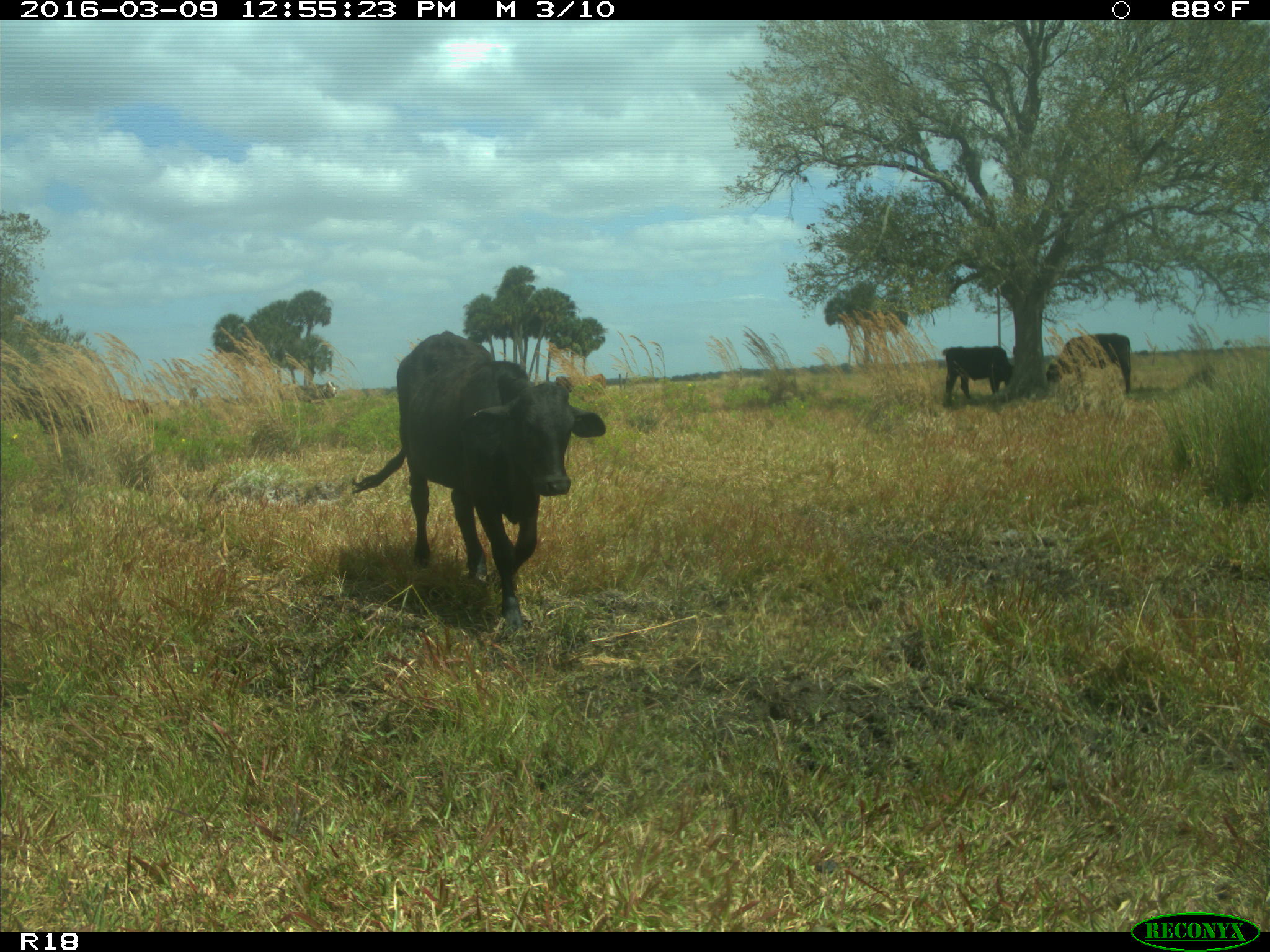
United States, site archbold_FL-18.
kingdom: Animalia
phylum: Chordata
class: Mammalia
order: Artiodactyla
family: Bovidae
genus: Bos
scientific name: Bos taurus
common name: domestic cow